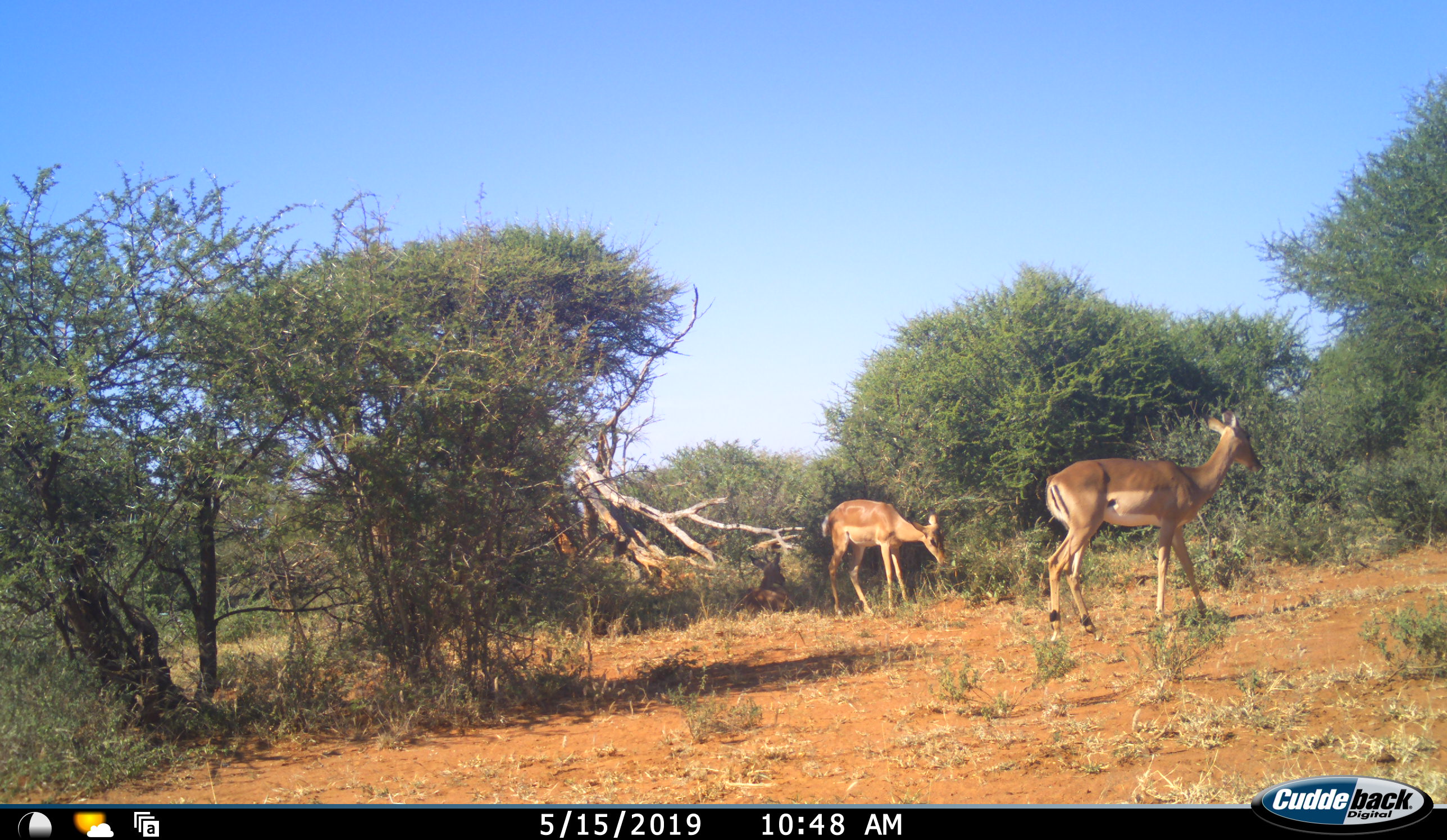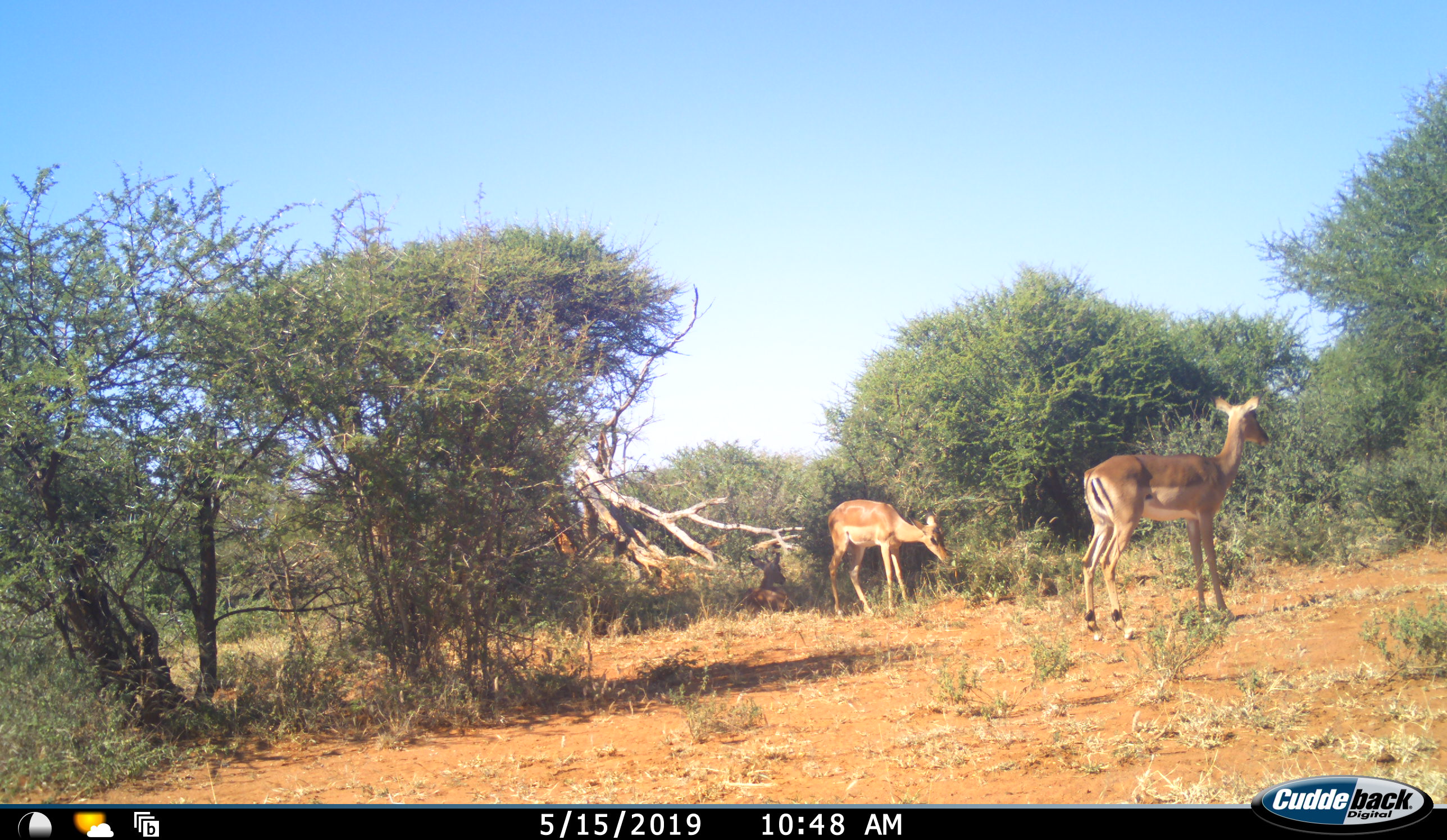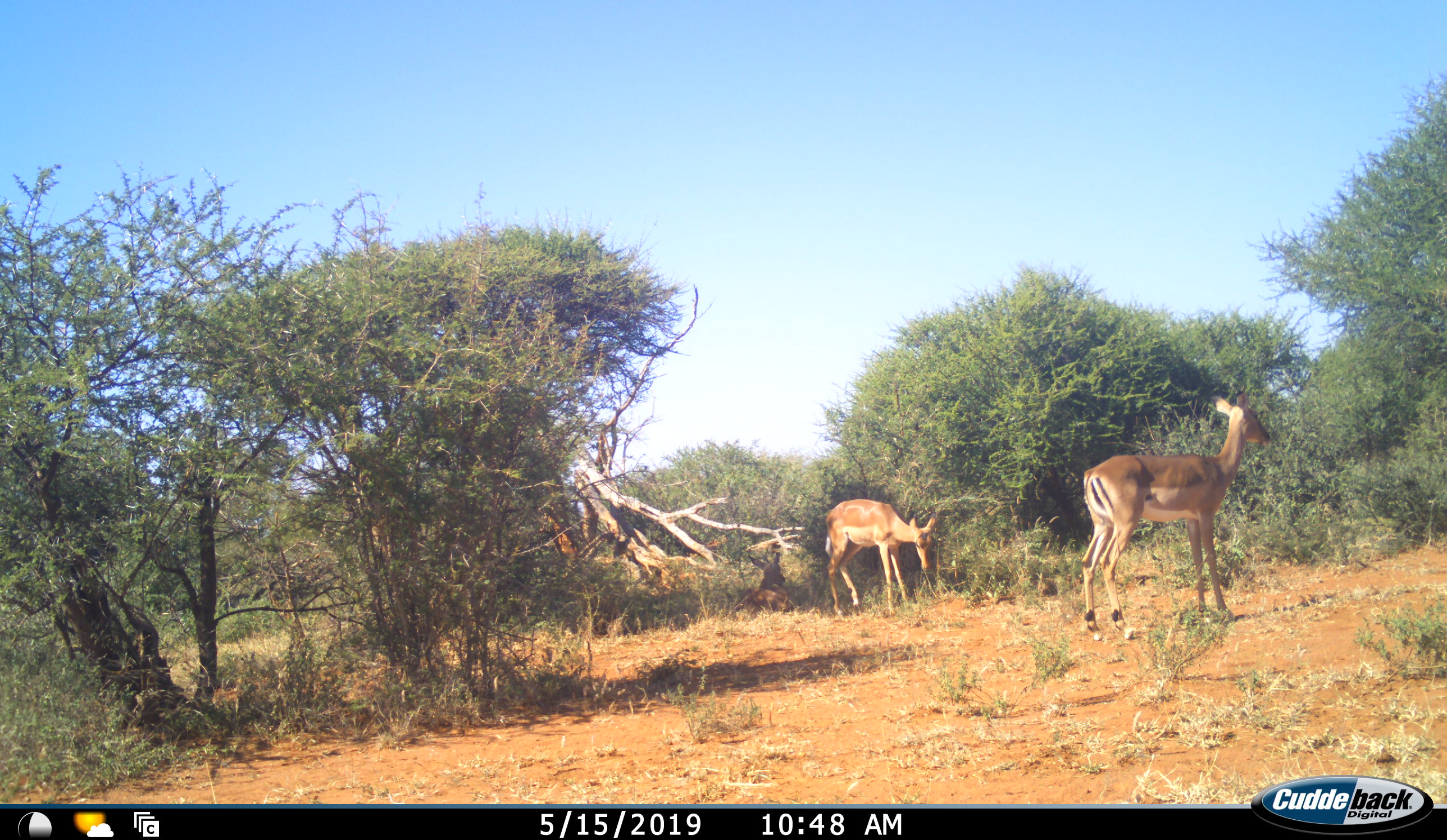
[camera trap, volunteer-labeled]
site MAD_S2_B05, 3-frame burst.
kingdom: Animalia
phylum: Chordata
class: Mammalia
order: Artiodactyla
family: Bovidae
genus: Aepyceros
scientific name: Aepyceros melampus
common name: impala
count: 2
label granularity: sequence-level